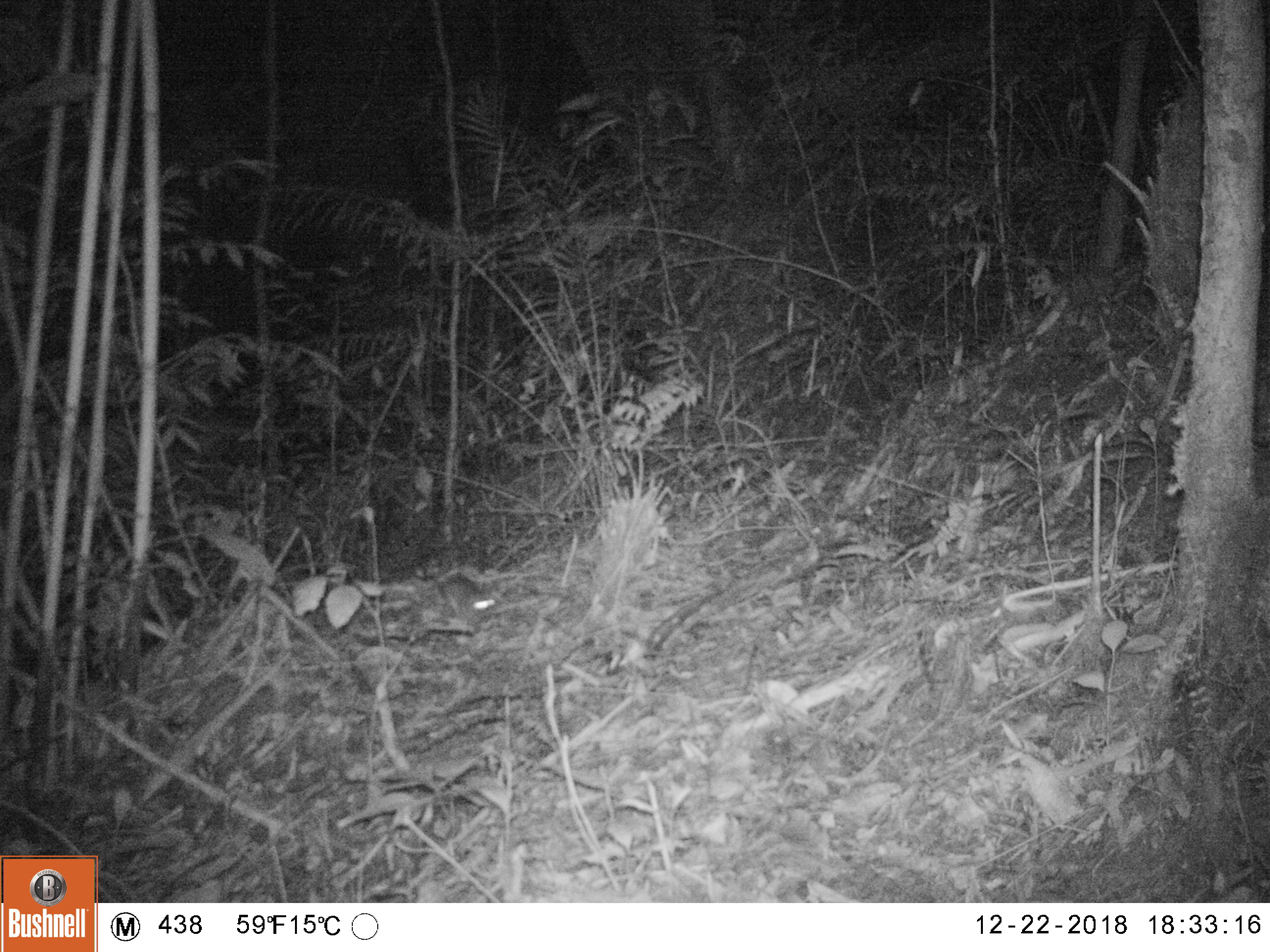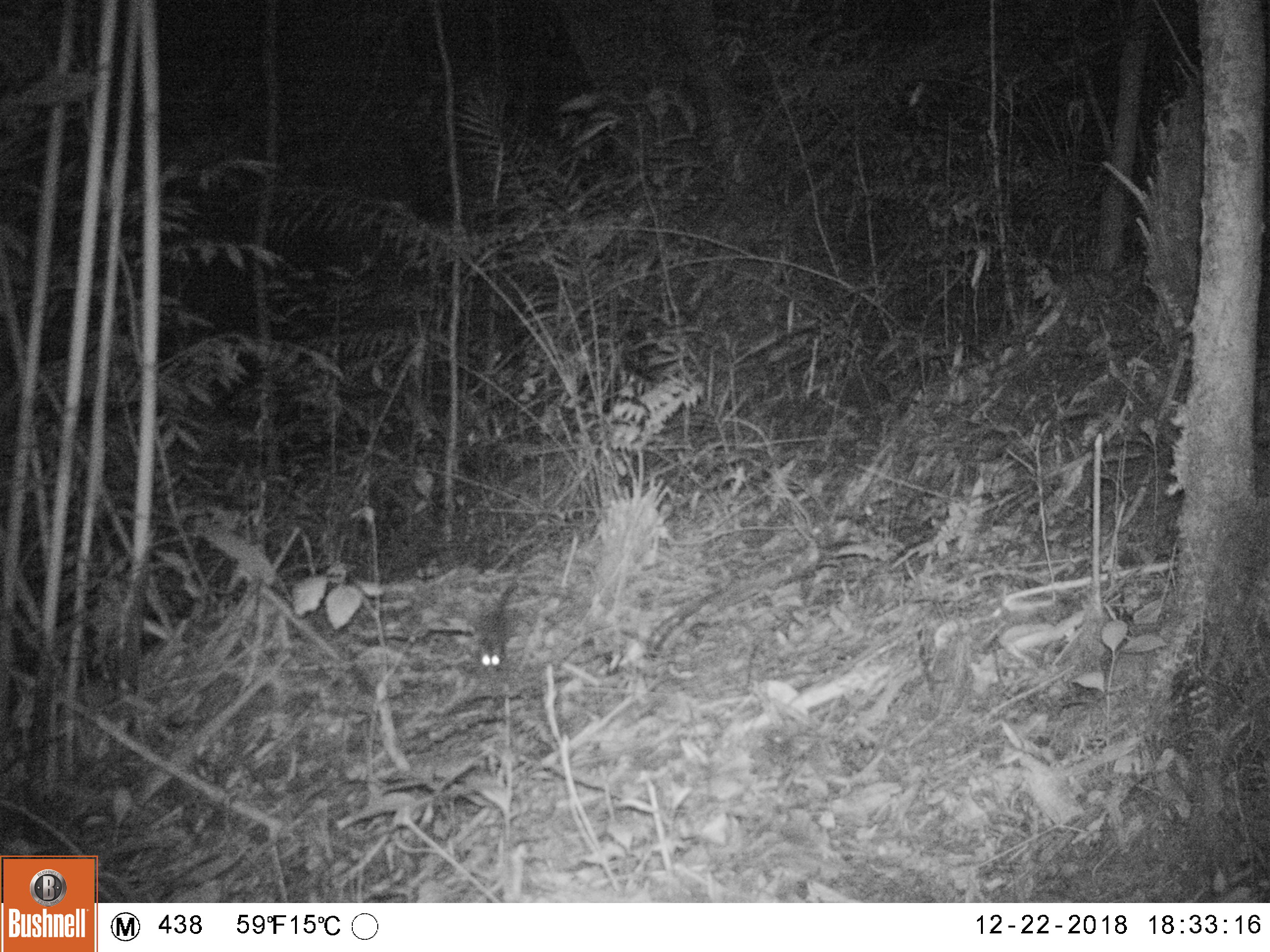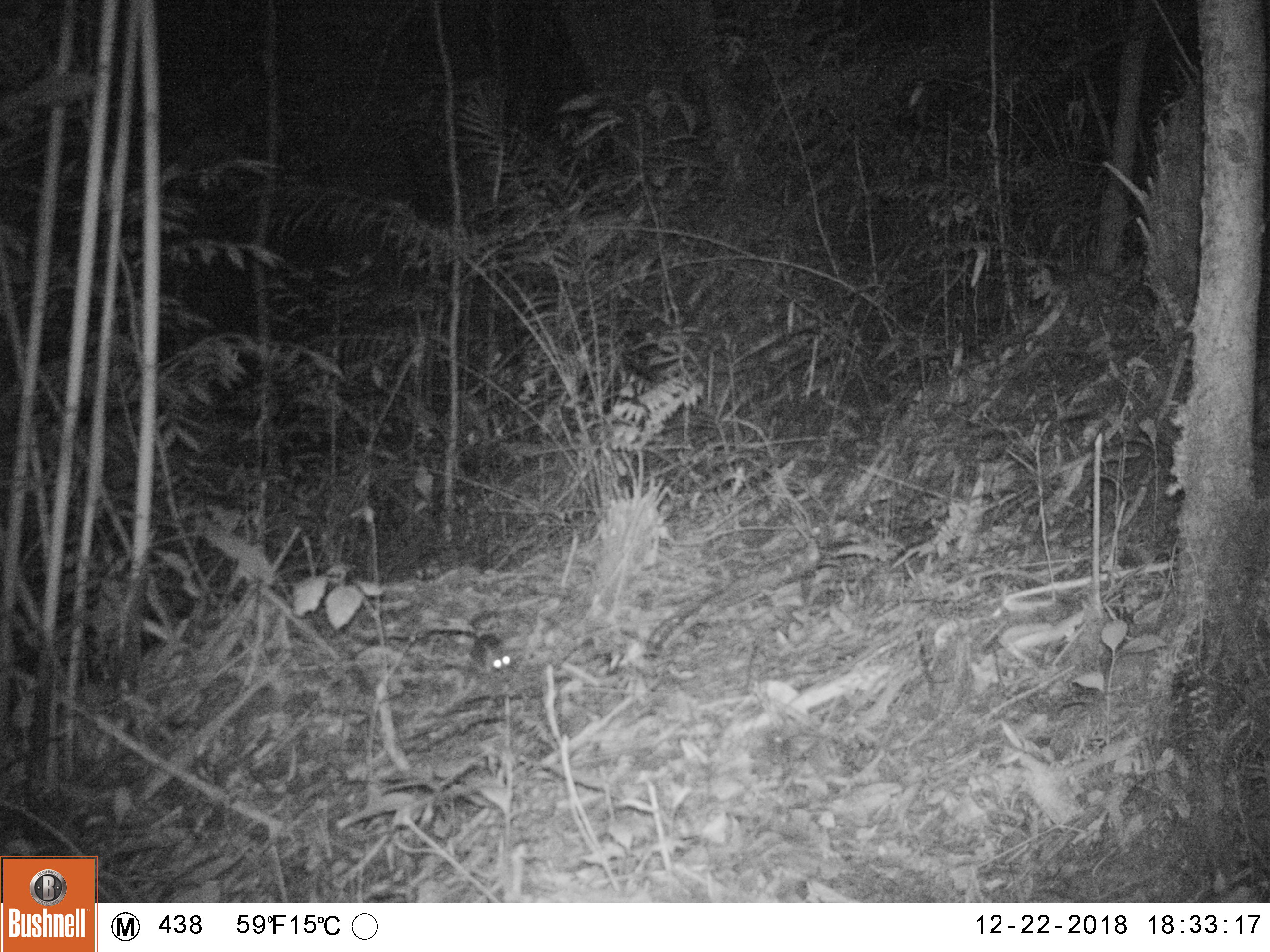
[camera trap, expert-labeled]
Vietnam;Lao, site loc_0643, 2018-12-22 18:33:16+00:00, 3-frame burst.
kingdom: Animalia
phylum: Chordata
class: Mammalia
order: Rodentia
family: Muridae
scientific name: Muridae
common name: old-world mice and rats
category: unidentified murid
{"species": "unidentified murid (old-world mice and rats) (Muridae)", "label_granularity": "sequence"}